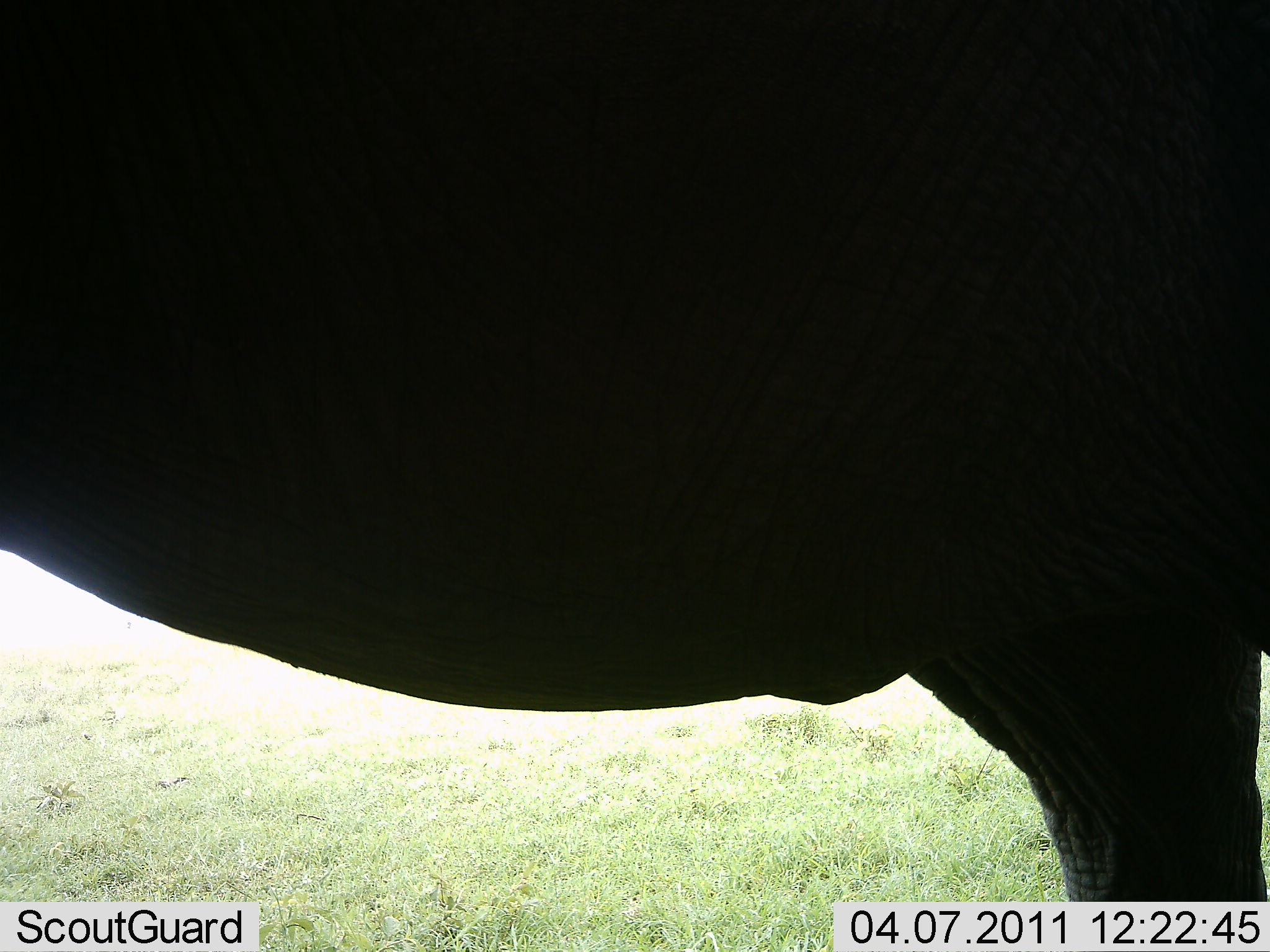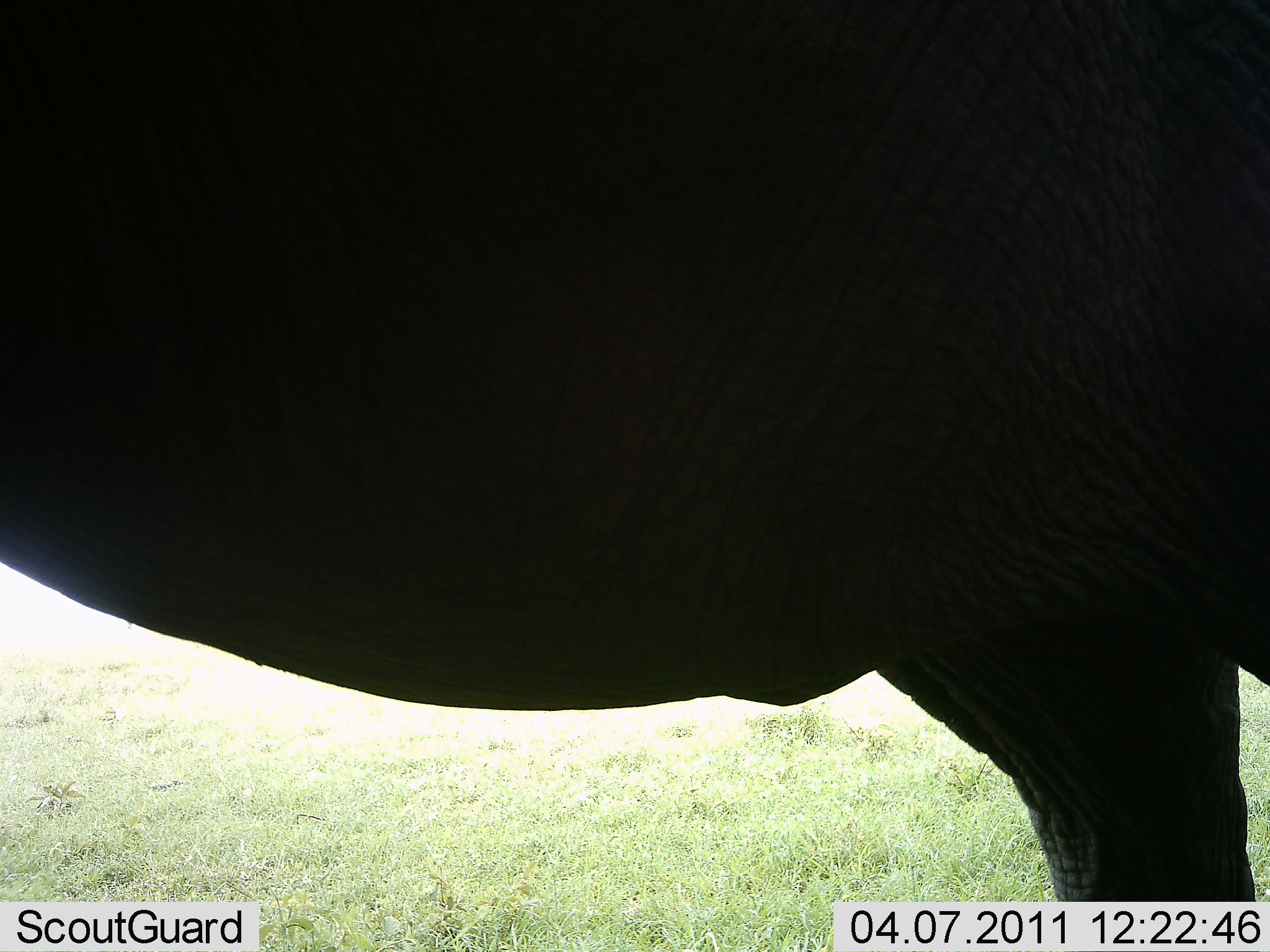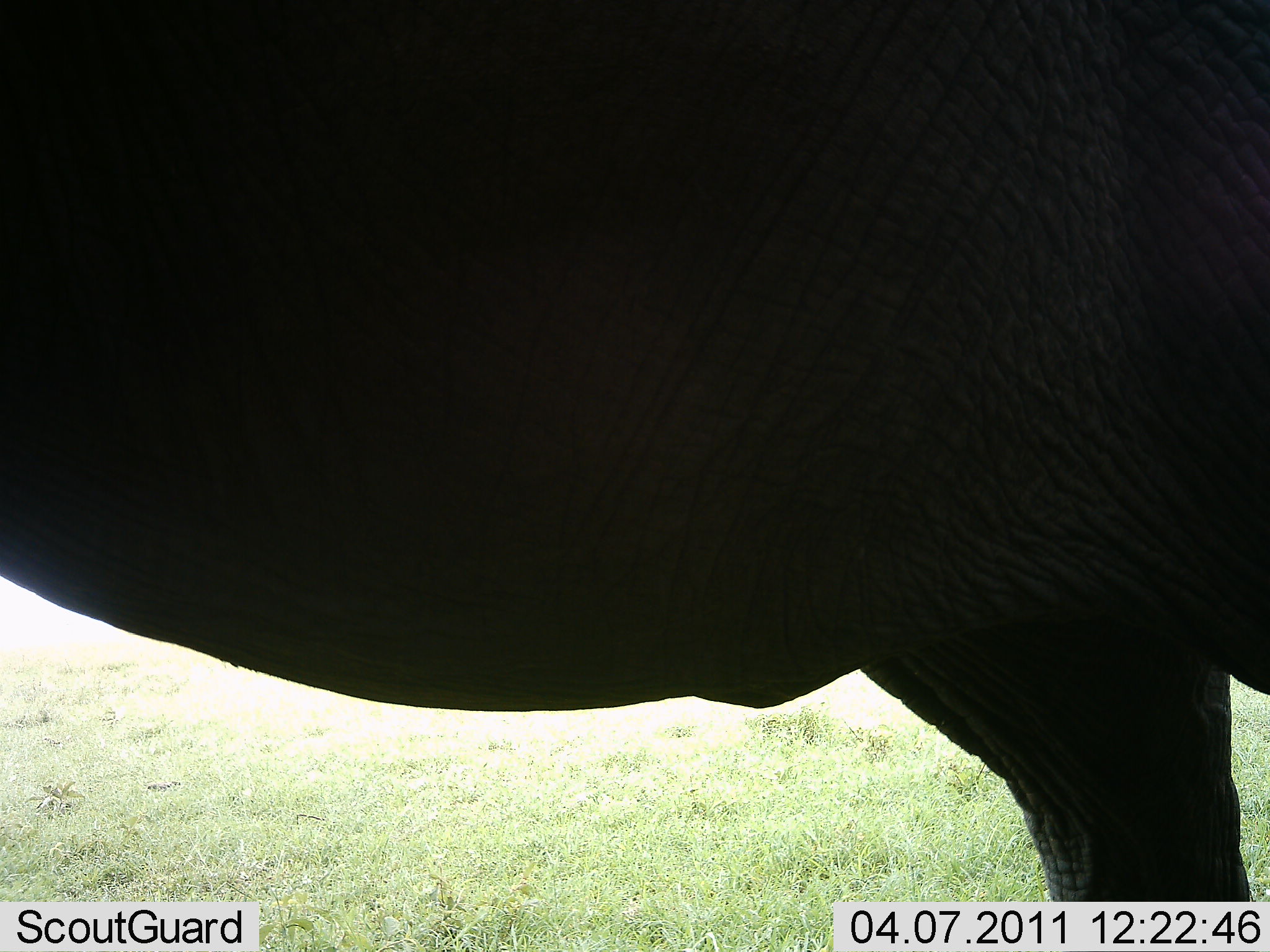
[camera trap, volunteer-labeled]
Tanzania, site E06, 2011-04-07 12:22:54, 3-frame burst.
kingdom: Animalia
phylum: Chordata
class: Mammalia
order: Proboscidea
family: Elephantidae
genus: Loxodonta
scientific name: Loxodonta africana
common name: african bush elephant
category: elephant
Elephant (african bush elephant) (Loxodonta africana), count 1. Behavior (volunteer vote fractions): standing 91%, resting 0%, moving 0%, interacting 9%. Young present (vote fraction): 0%. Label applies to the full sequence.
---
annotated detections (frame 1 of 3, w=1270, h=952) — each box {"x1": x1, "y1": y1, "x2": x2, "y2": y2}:
animal: {"x1": 1, "y1": 1, "x2": 1270, "y2": 904}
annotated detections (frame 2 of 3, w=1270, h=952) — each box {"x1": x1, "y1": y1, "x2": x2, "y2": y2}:
animal: {"x1": 1, "y1": 1, "x2": 1270, "y2": 904}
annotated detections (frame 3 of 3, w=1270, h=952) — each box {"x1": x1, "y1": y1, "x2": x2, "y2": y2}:
animal: {"x1": 1, "y1": 1, "x2": 1270, "y2": 904}